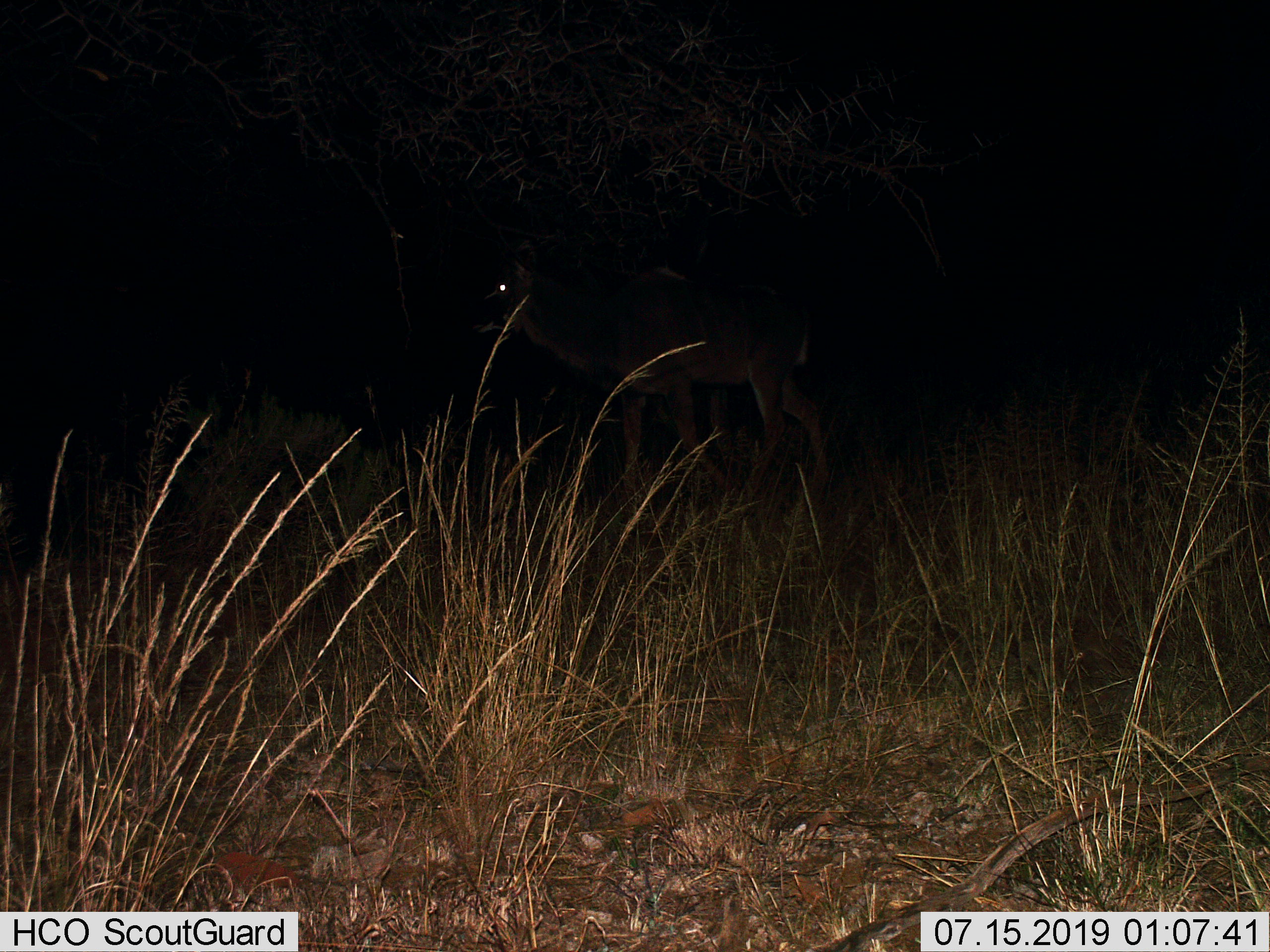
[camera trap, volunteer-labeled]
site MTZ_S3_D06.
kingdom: Animalia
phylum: Chordata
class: Mammalia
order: Artiodactyla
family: Bovidae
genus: Tragelaphus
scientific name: Tragelaphus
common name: kudu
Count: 1.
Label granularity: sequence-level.